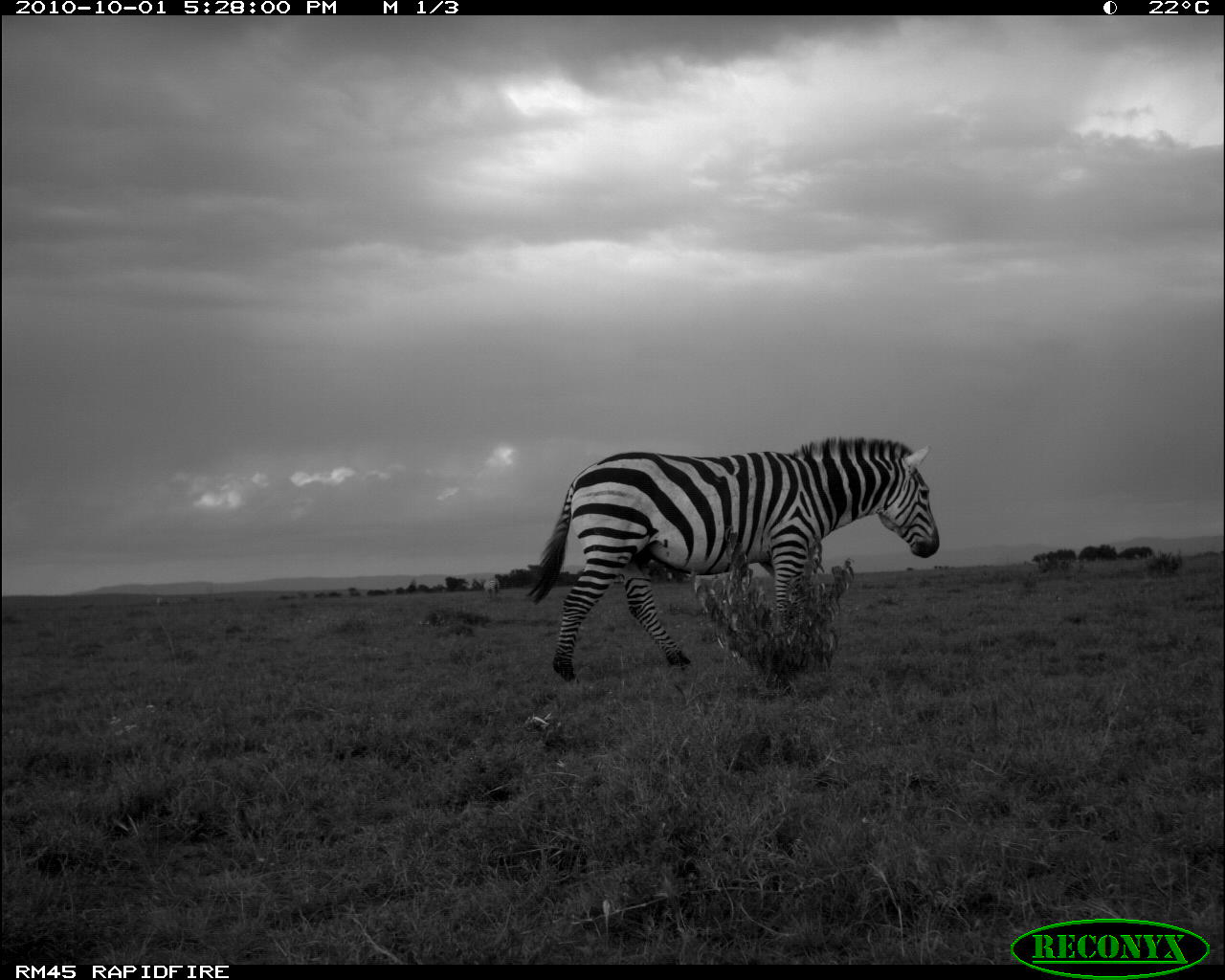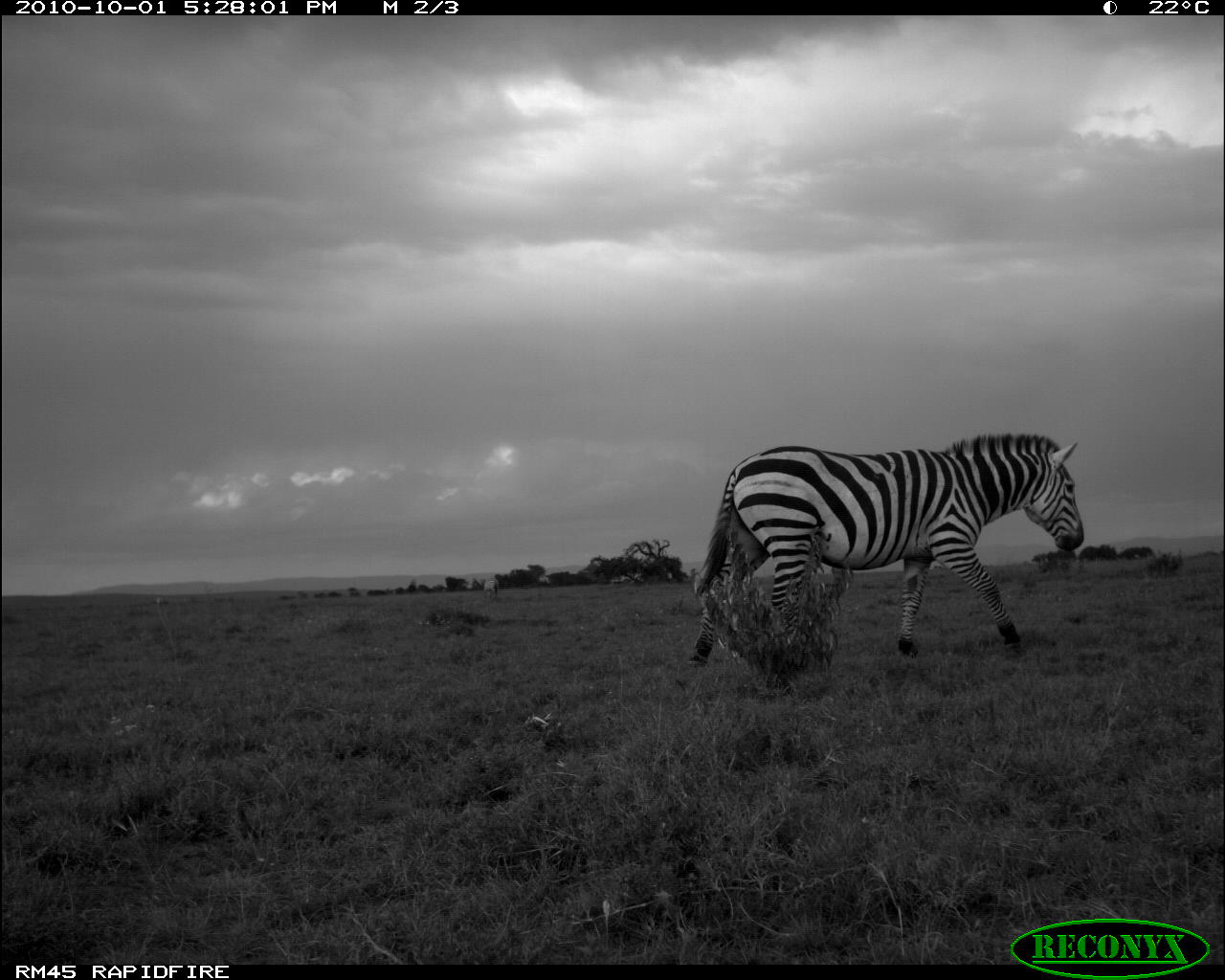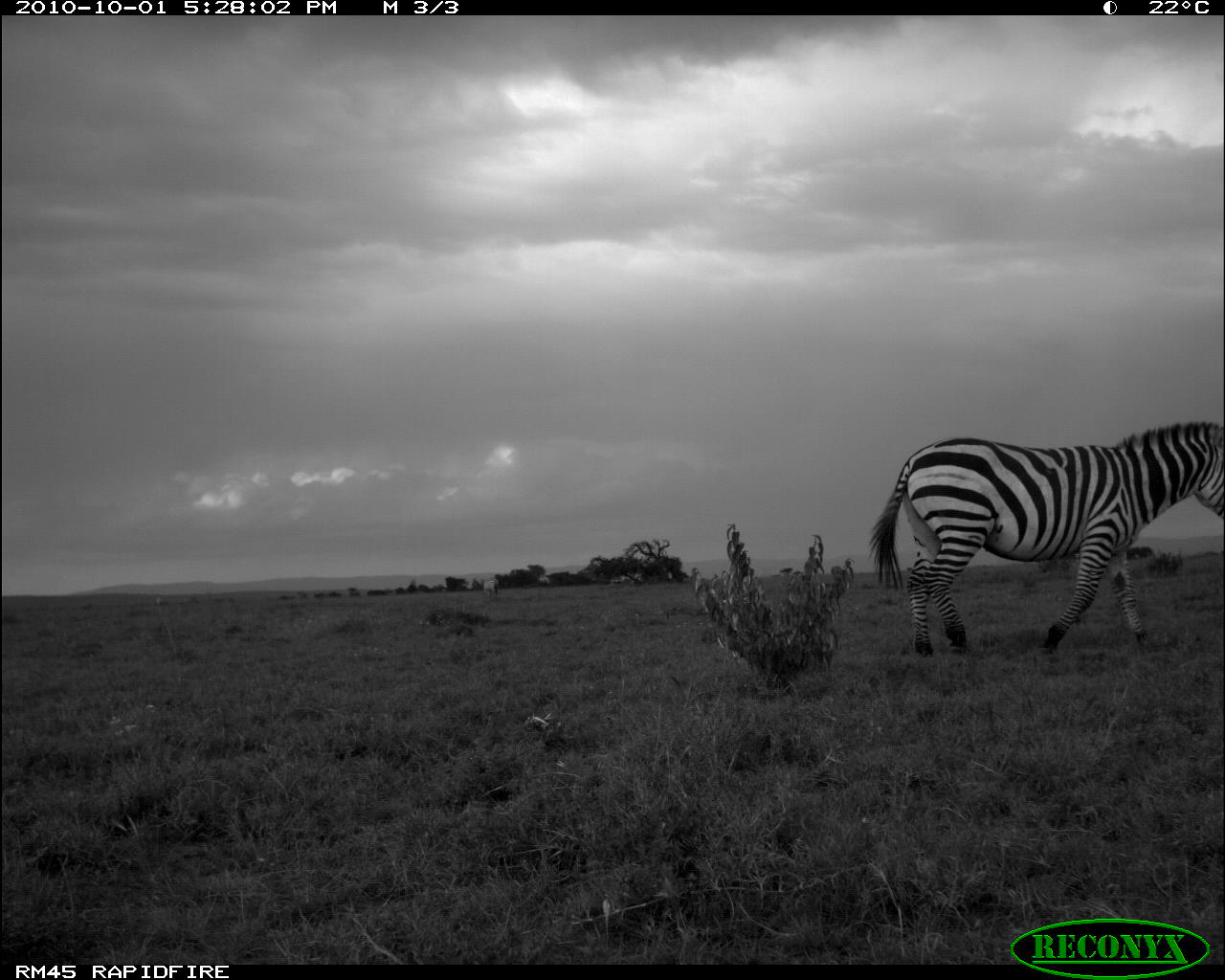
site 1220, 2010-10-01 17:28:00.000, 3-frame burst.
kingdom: Animalia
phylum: Chordata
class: Mammalia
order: Perissodactyla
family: Equidae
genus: Equus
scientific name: Equus quagga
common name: plains zebra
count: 1